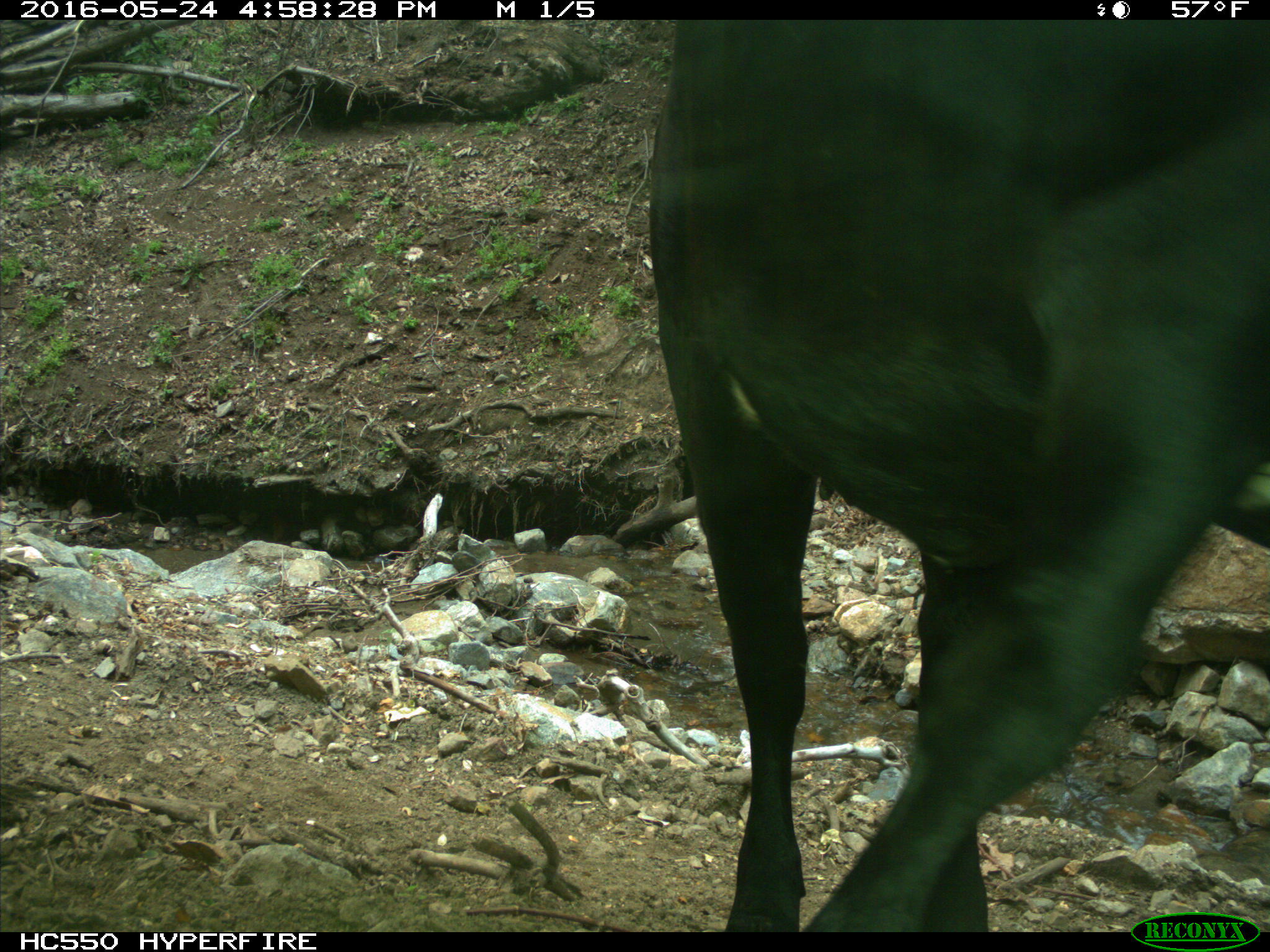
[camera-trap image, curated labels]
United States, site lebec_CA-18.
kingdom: Animalia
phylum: Chordata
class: Mammalia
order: Artiodactyla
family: Bovidae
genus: Bos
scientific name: Bos taurus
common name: domestic cow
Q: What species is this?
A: Bos taurus (domestic cow).